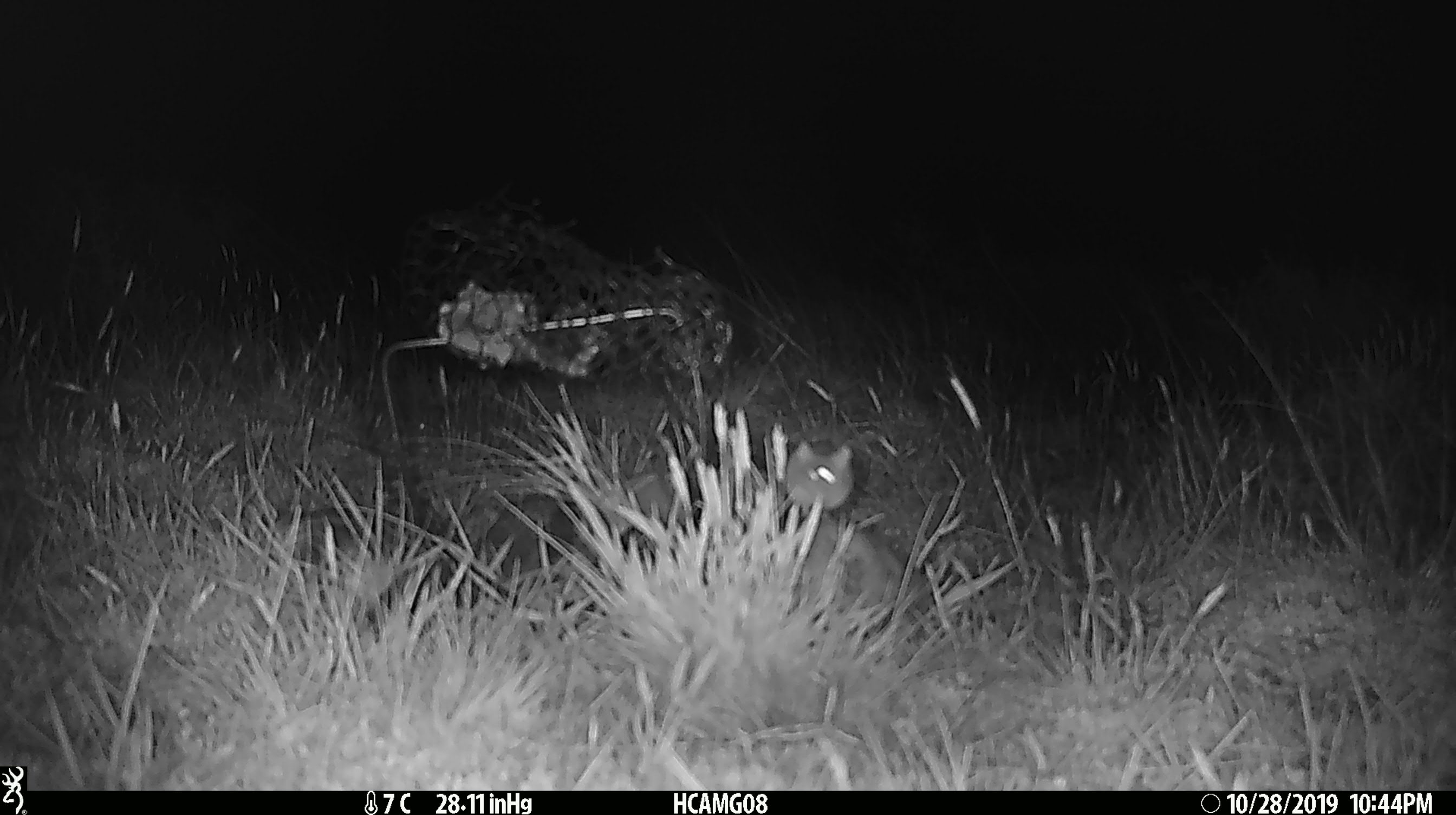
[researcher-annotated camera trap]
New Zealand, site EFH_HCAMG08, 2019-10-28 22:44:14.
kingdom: Animalia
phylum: Chordata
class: Mammalia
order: Rodentia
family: Muridae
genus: Mus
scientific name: Mus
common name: mouse